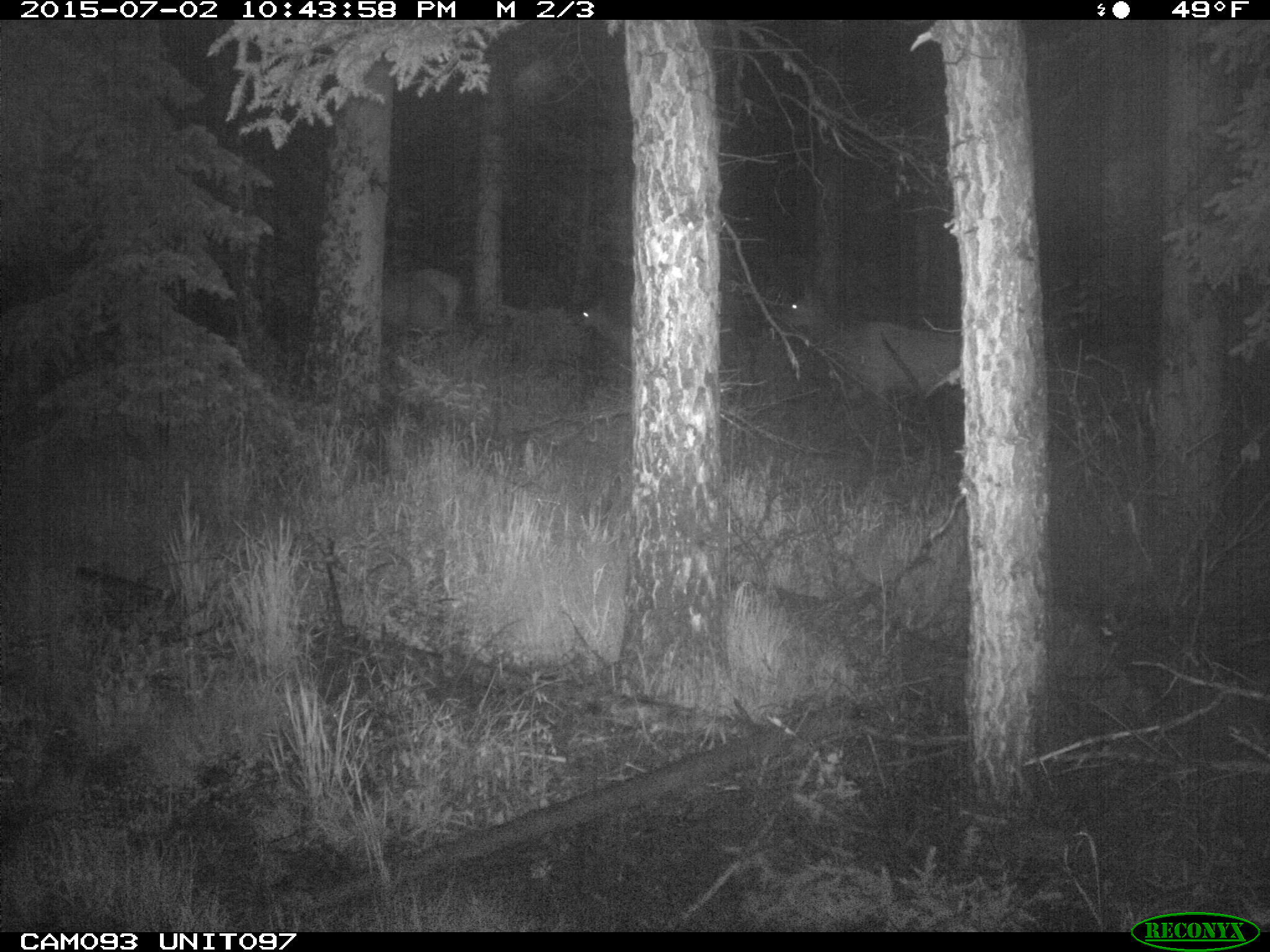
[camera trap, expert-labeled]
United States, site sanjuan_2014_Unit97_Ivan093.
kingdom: Animalia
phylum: Chordata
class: Mammalia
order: Artiodactyla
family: Cervidae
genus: Cervus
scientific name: Cervus elaphus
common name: red deer